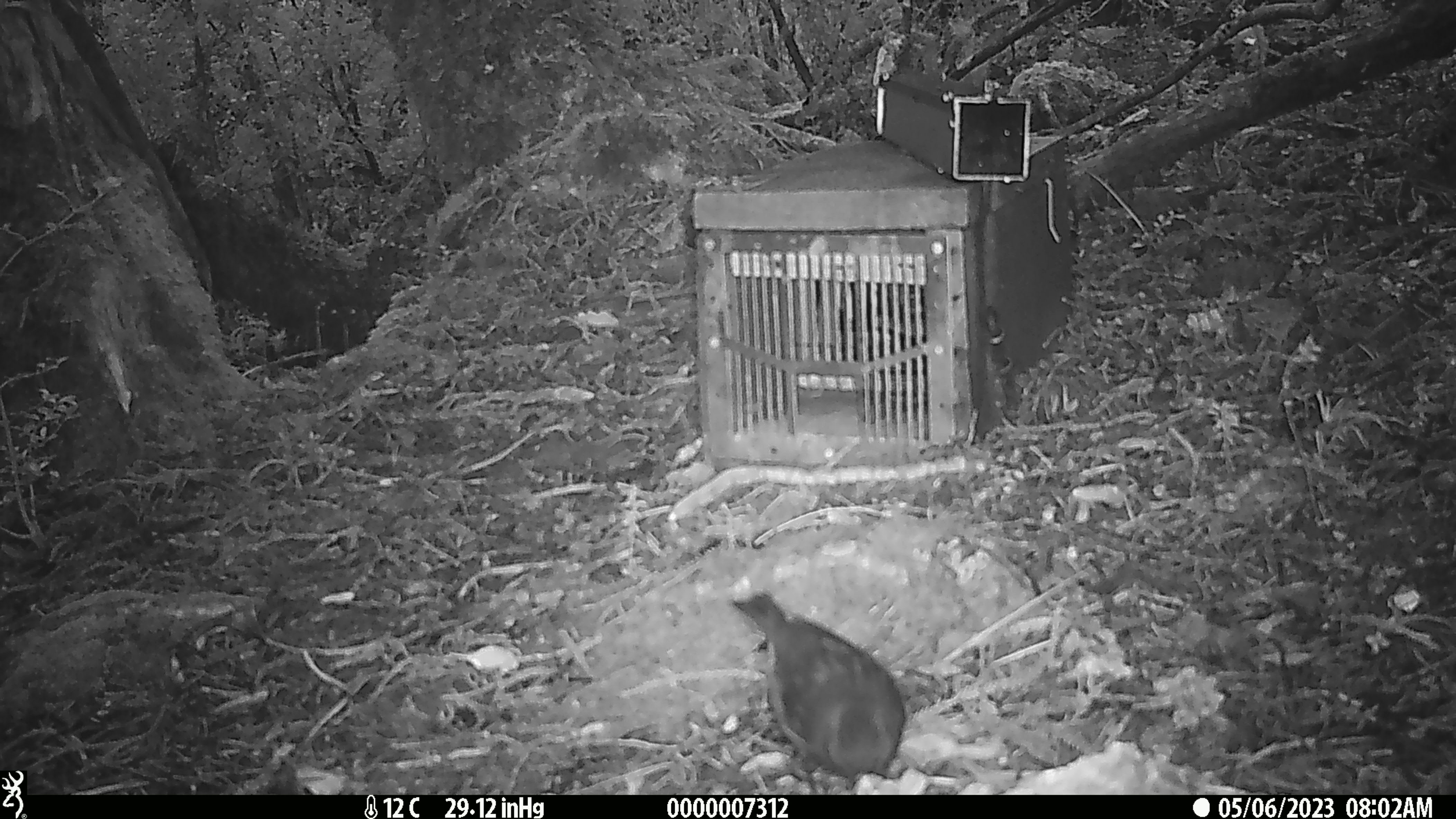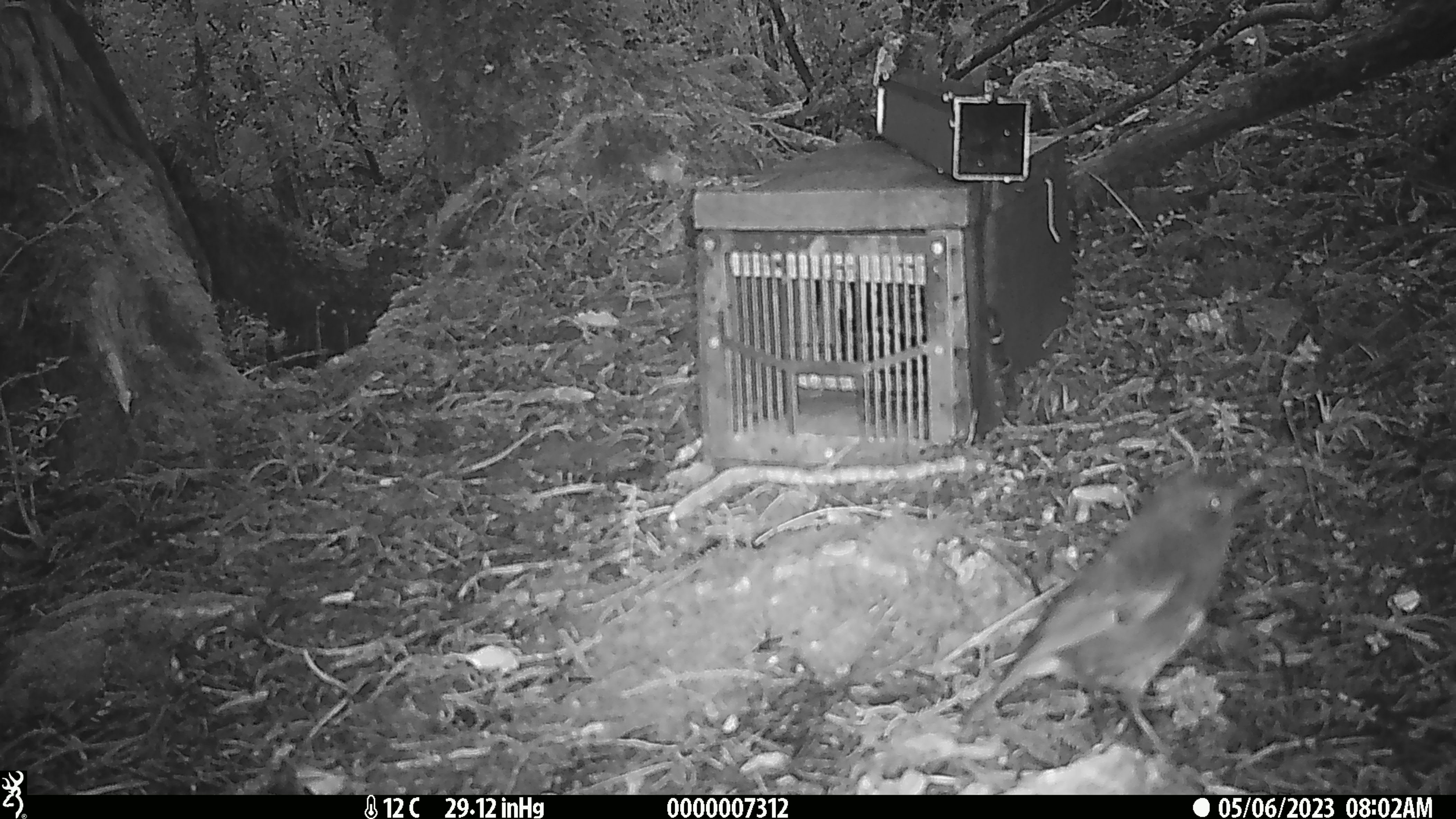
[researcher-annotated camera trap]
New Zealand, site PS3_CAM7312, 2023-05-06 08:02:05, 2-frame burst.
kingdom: Animalia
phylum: Chordata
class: Aves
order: Passeriformes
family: Petroicidae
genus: Petroica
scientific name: Petroica australis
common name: new zealand robin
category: robin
Robin (new zealand robin) (Petroica australis).